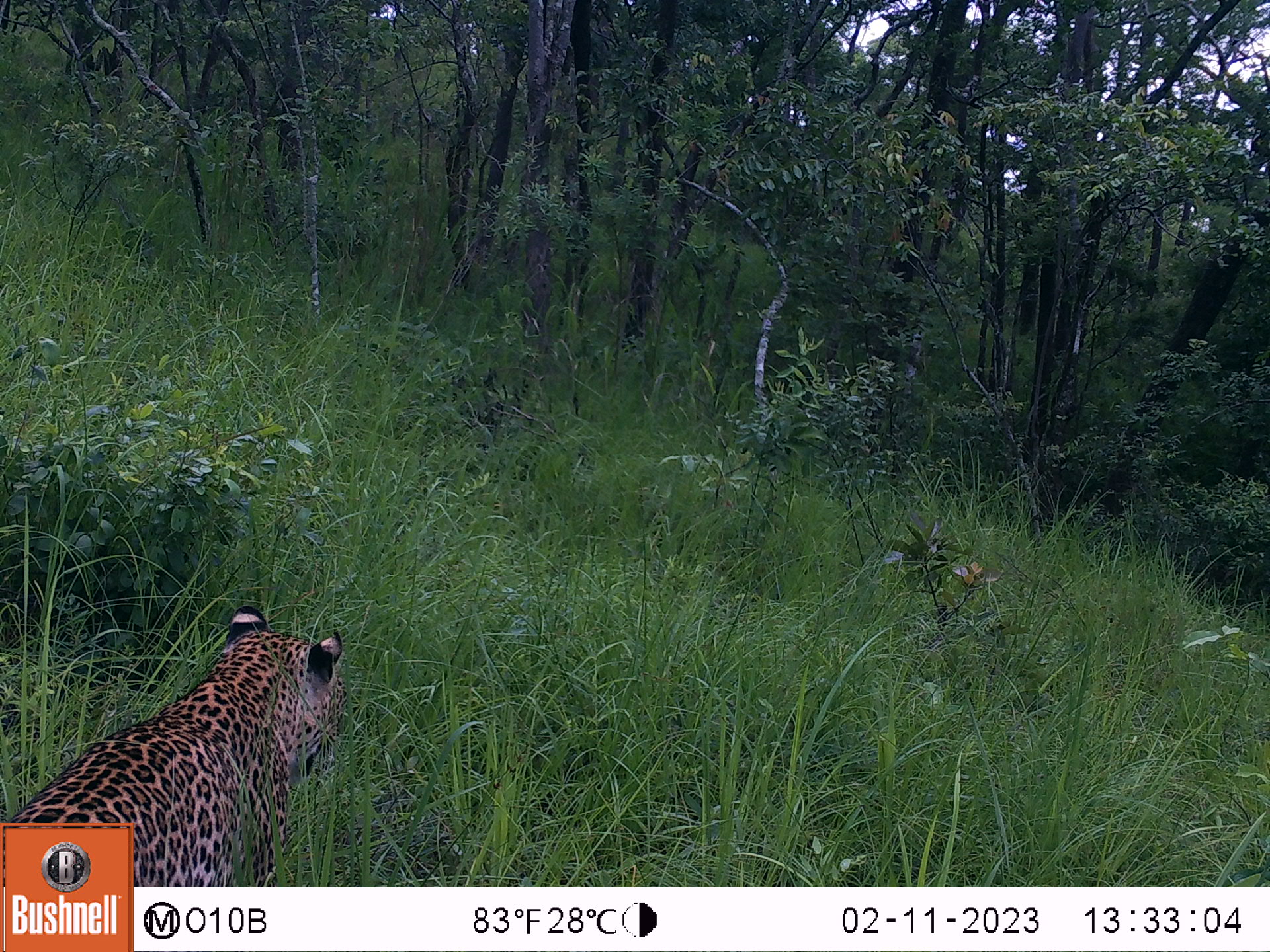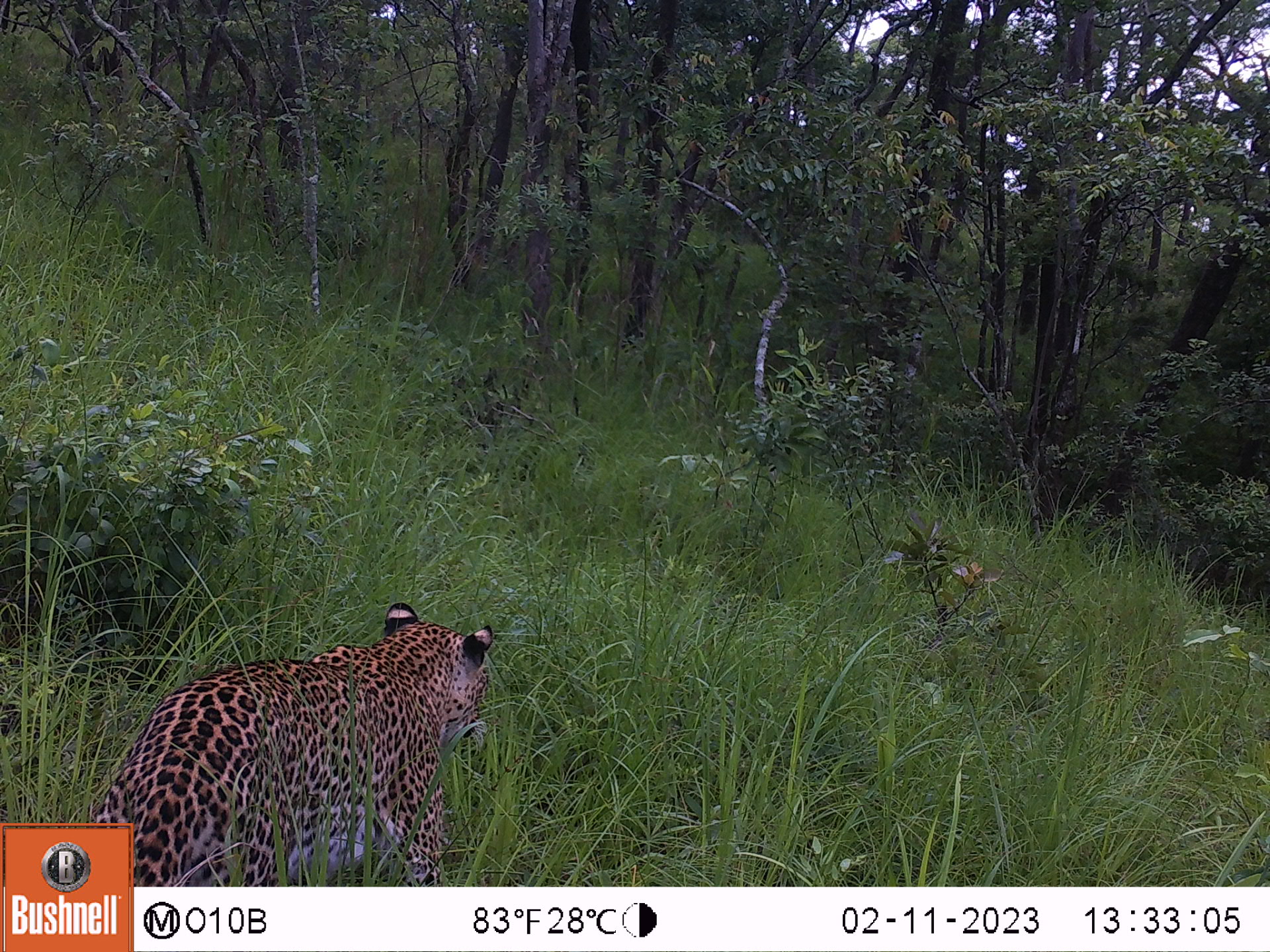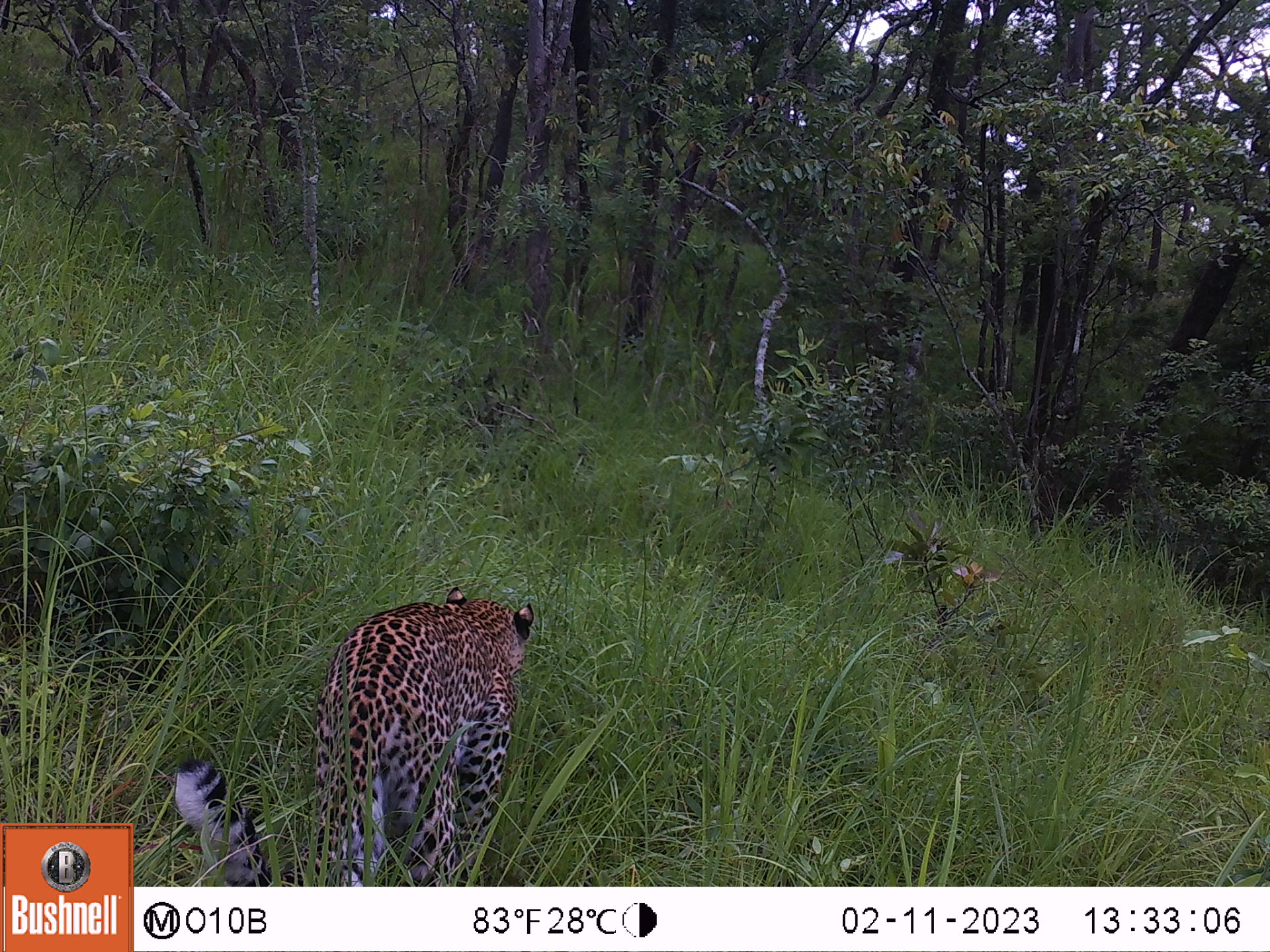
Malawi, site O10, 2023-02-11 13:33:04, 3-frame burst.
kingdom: Animalia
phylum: Chordata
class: Mammalia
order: Carnivora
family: Felidae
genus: Panthera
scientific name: Panthera pardus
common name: leopard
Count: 1.